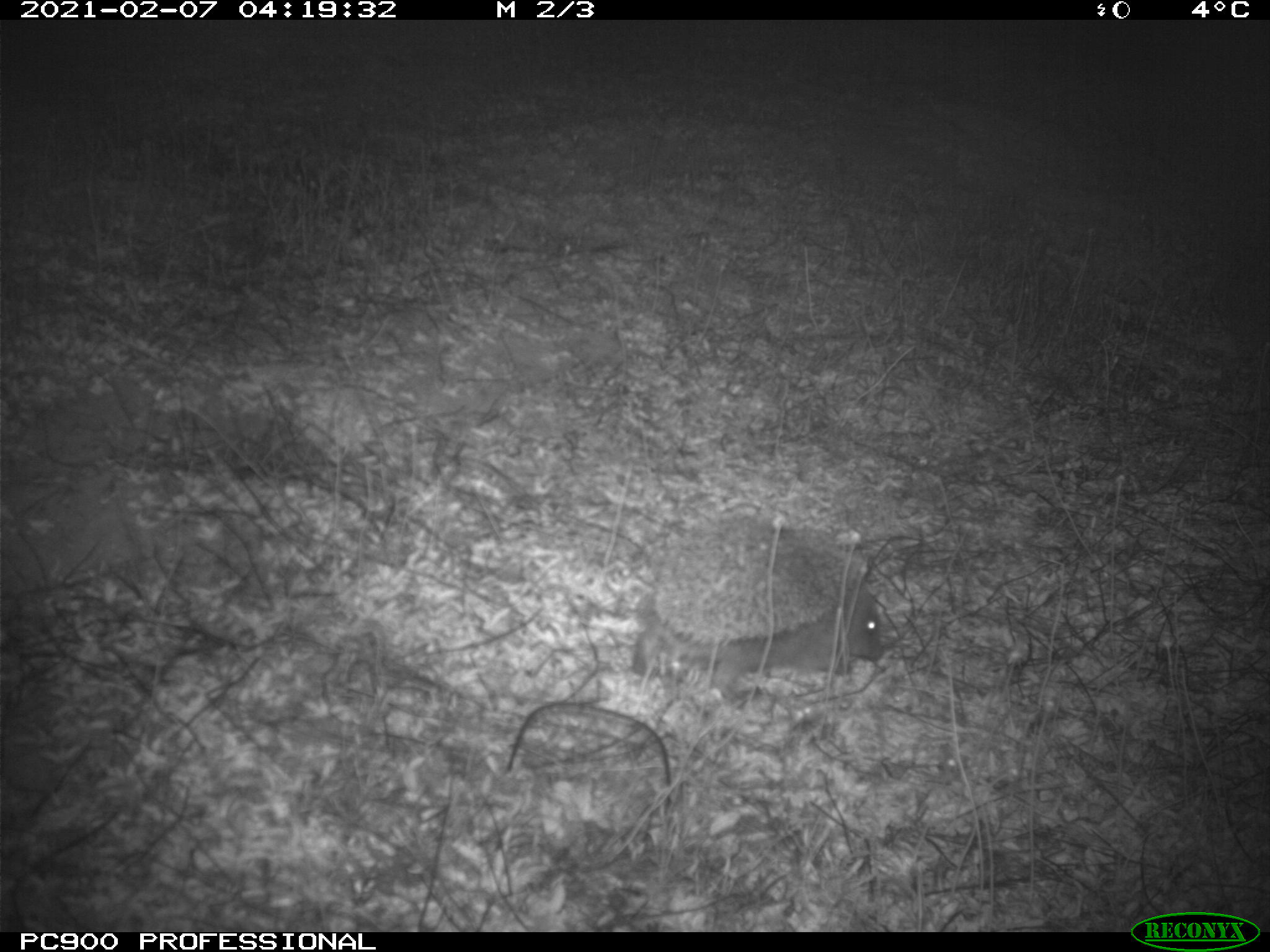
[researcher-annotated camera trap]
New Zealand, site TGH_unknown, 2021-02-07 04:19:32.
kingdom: Animalia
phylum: Chordata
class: Mammalia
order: Eulipotyphla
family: Erinaceidae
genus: Erinaceus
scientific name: Erinaceus europaeus europaeus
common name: european hedgehog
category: hedgehog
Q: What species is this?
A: Hedgehog (european hedgehog) (Erinaceus europaeus europaeus).